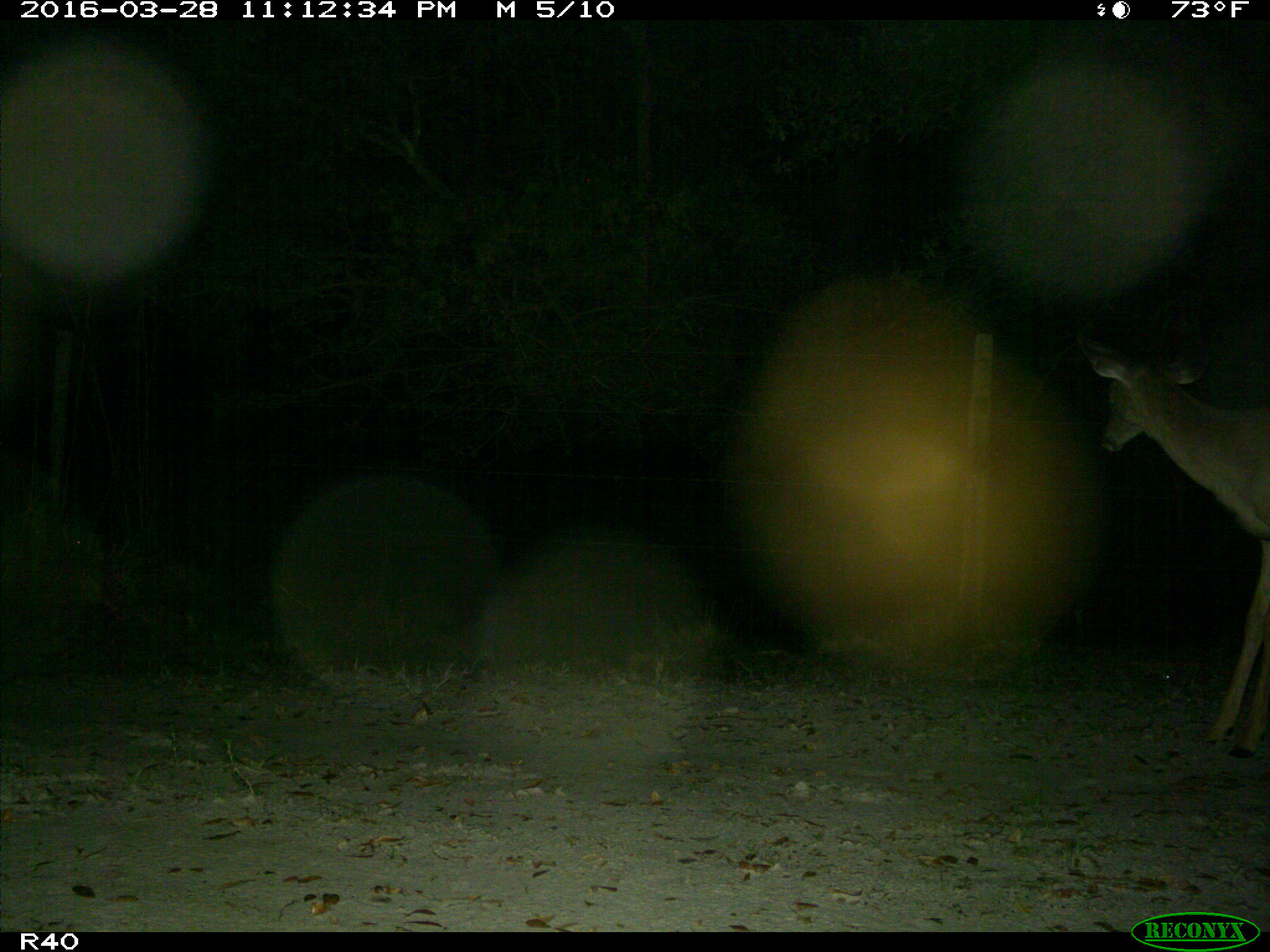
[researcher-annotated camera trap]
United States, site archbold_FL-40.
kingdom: Animalia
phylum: Chordata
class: Mammalia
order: Artiodactyla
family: Cervidae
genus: Odocoileus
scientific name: Odocoileus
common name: deer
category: unidentified deer